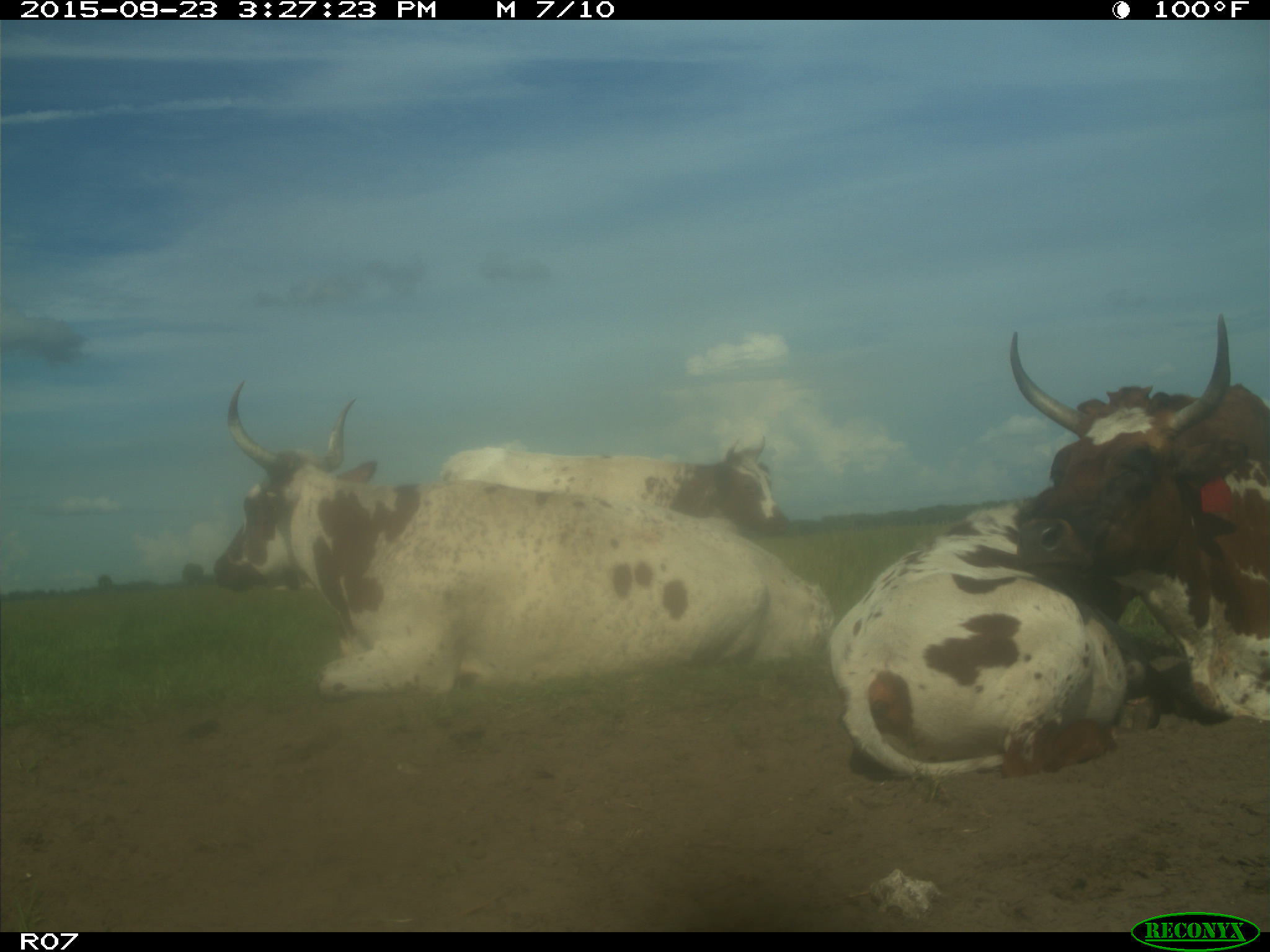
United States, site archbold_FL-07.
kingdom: Animalia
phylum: Chordata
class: Mammalia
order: Artiodactyla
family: Bovidae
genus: Bos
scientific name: Bos taurus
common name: domestic cow